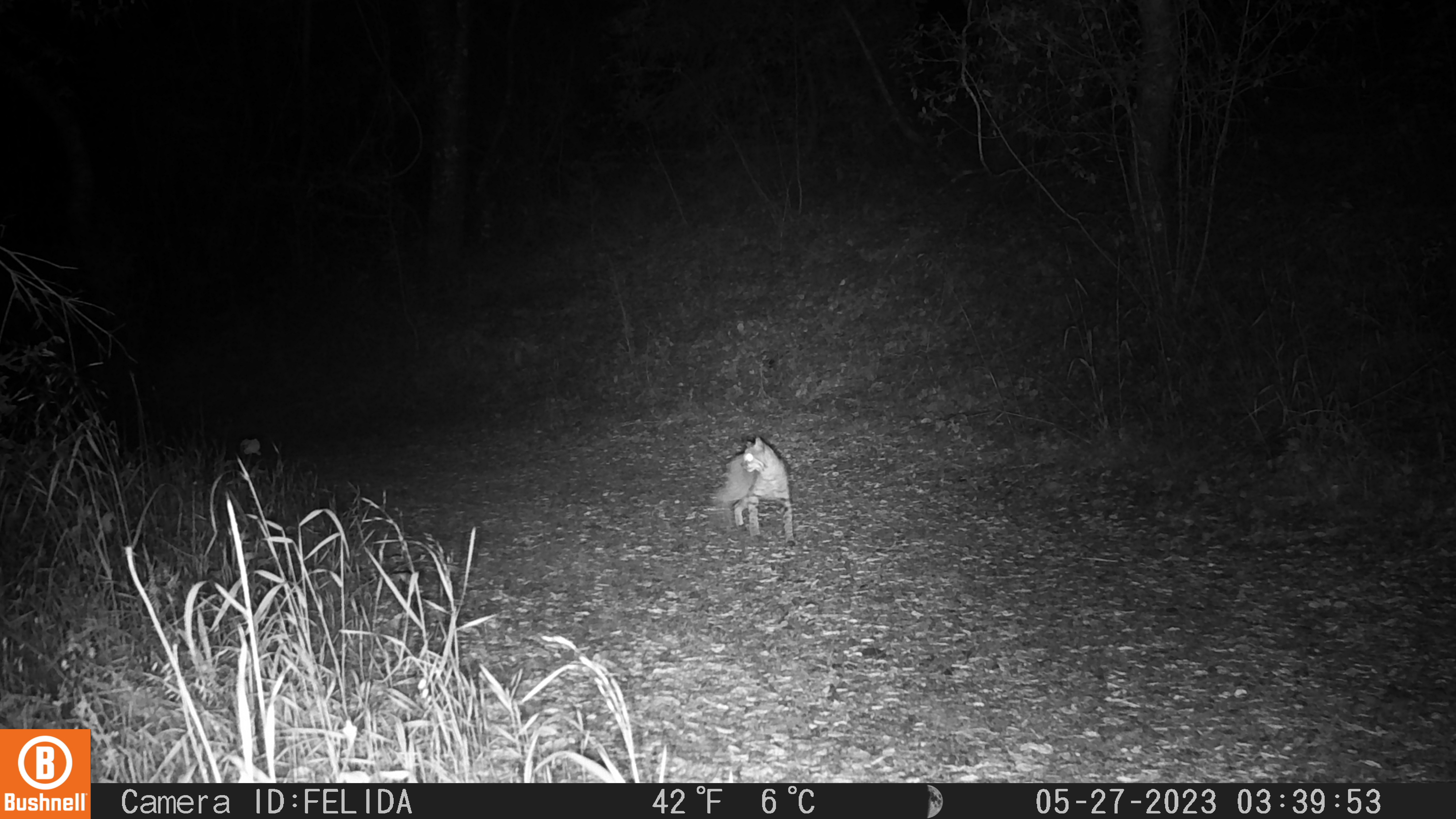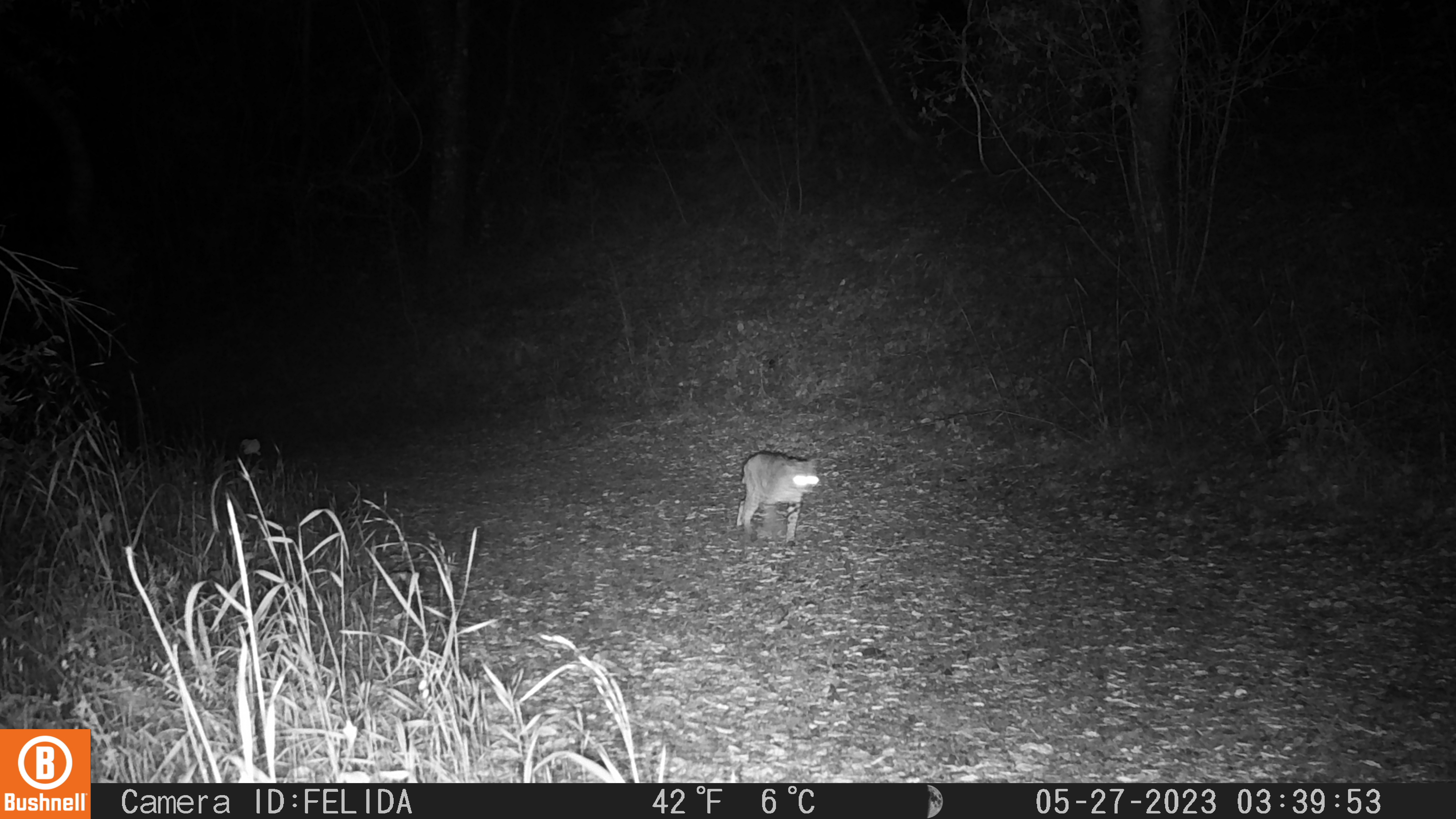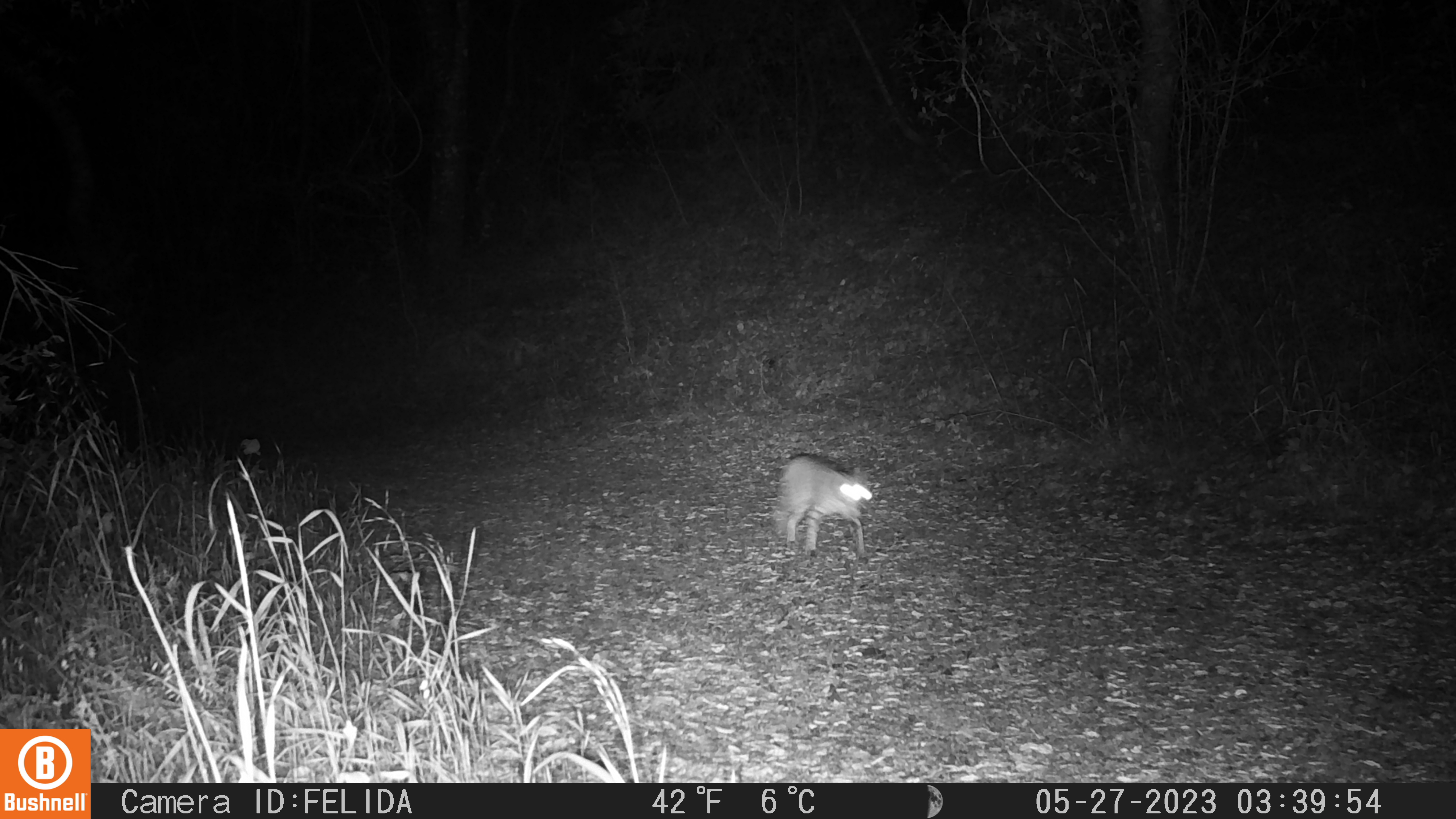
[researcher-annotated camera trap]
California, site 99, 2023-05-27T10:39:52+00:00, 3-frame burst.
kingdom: Animalia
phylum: Chordata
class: Mammalia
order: Carnivora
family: Felidae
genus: Lynx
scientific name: Lynx rufus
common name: bobcat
Bobcat (Lynx rufus).